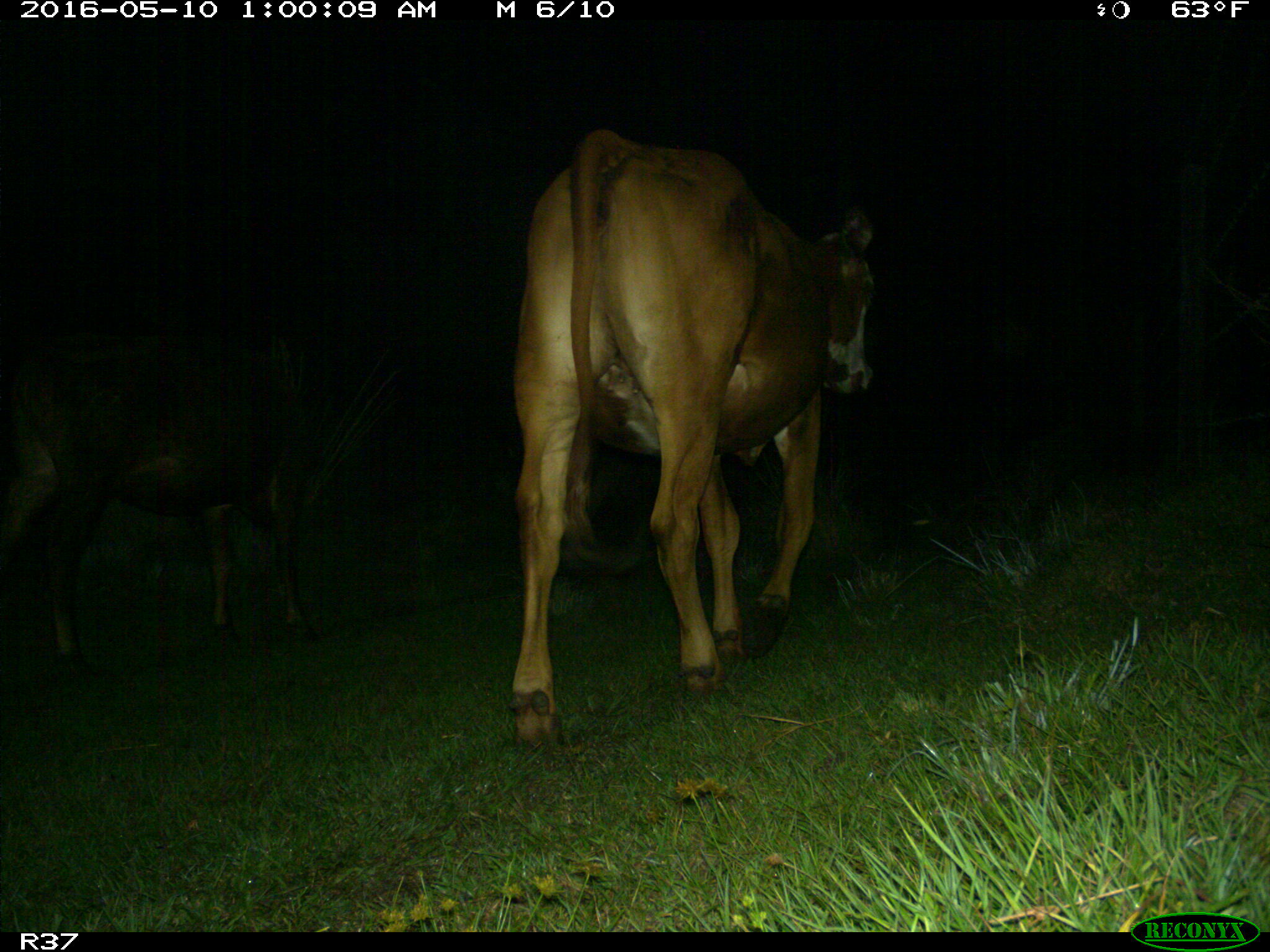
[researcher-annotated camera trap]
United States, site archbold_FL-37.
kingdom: Animalia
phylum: Chordata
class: Mammalia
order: Artiodactyla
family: Bovidae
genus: Bos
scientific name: Bos taurus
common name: domestic cow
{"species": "Bos taurus (domestic cow)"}